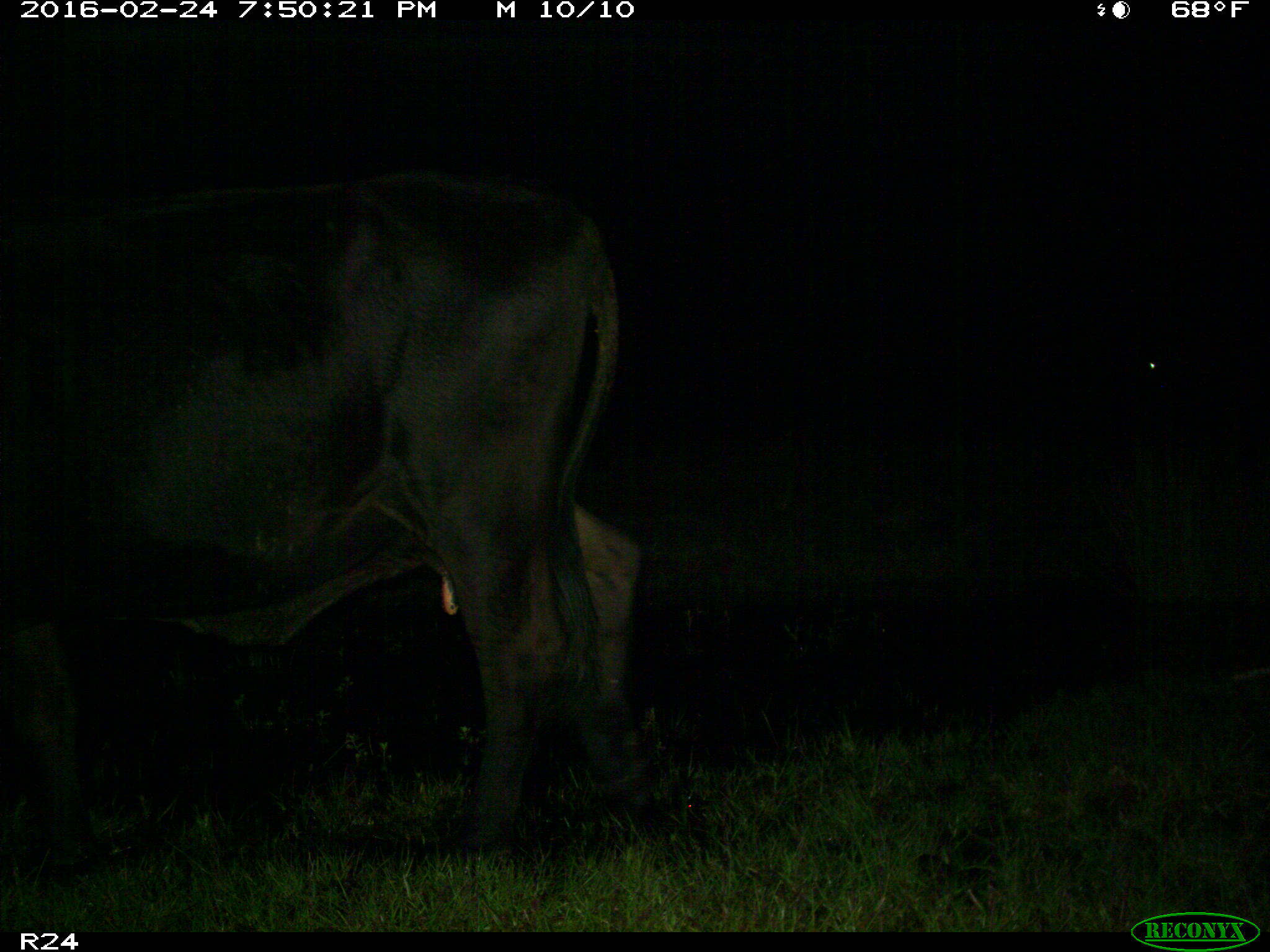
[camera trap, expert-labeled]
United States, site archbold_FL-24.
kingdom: Animalia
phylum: Chordata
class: Mammalia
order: Artiodactyla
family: Bovidae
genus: Bos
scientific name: Bos taurus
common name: domestic cow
Bos taurus (domestic cow).